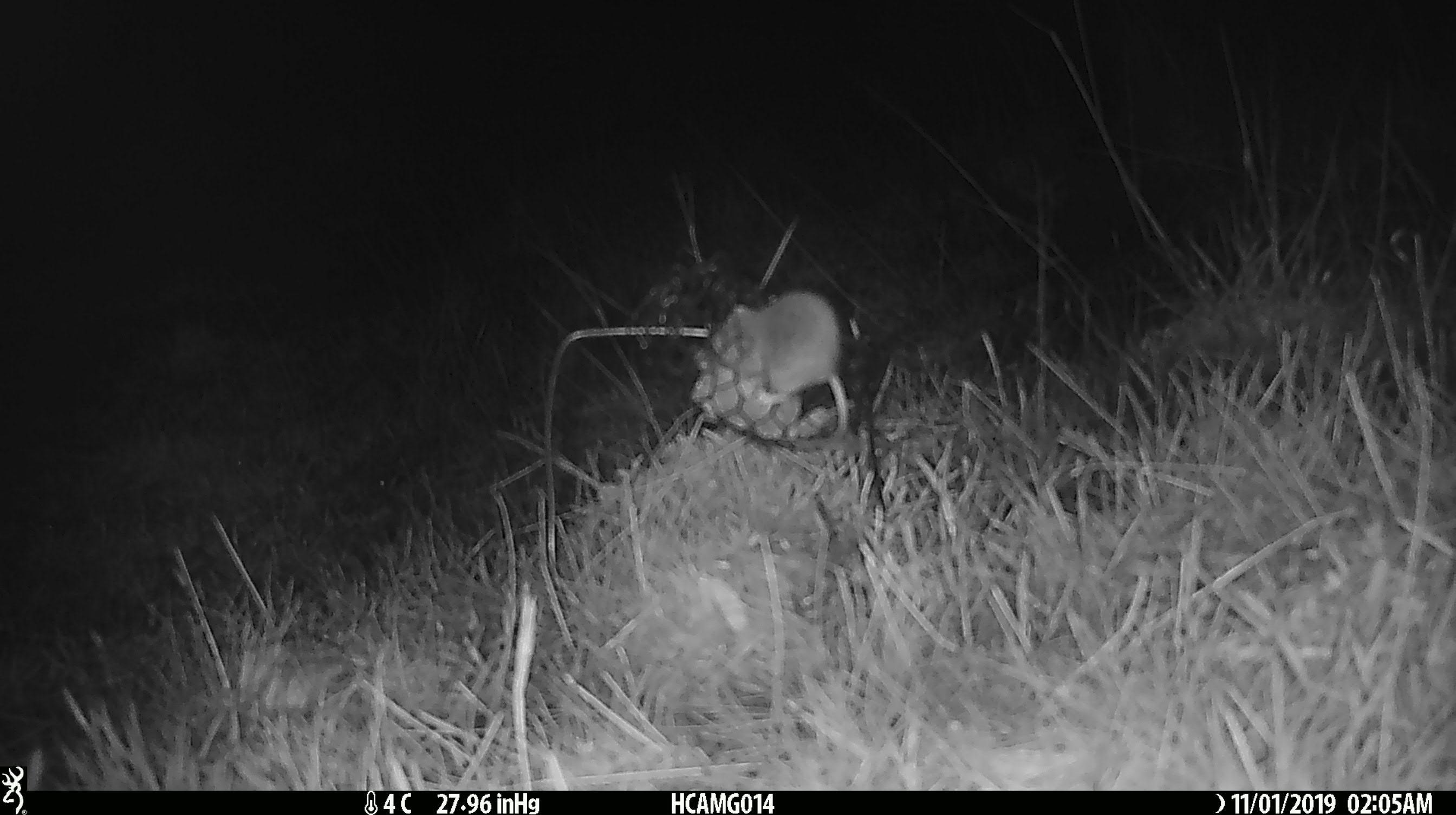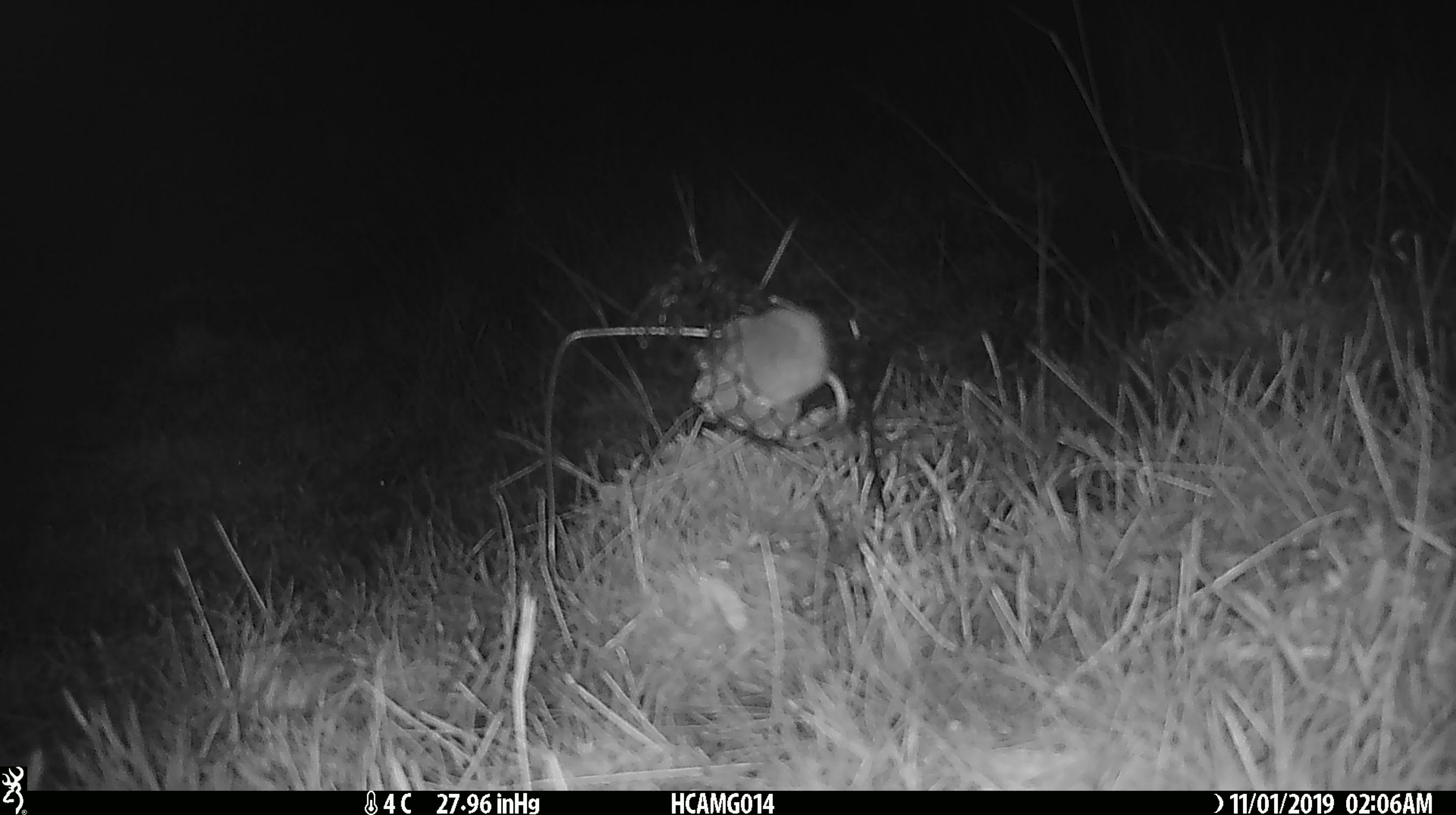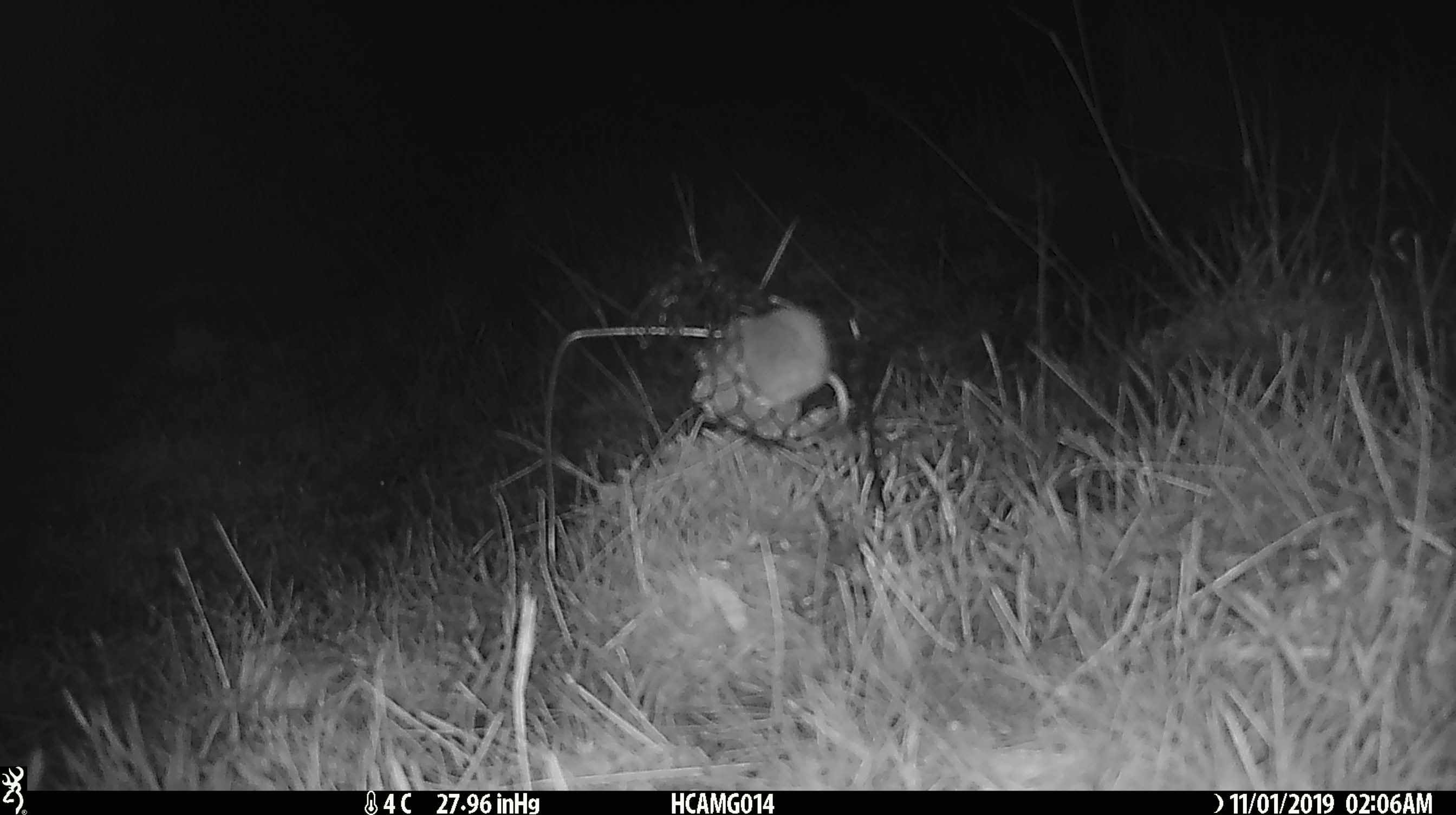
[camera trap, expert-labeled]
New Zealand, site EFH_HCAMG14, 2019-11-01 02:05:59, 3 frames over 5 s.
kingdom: Animalia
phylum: Chordata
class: Mammalia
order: Rodentia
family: Muridae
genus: Mus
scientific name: Mus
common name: mouse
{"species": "mouse (Mus)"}